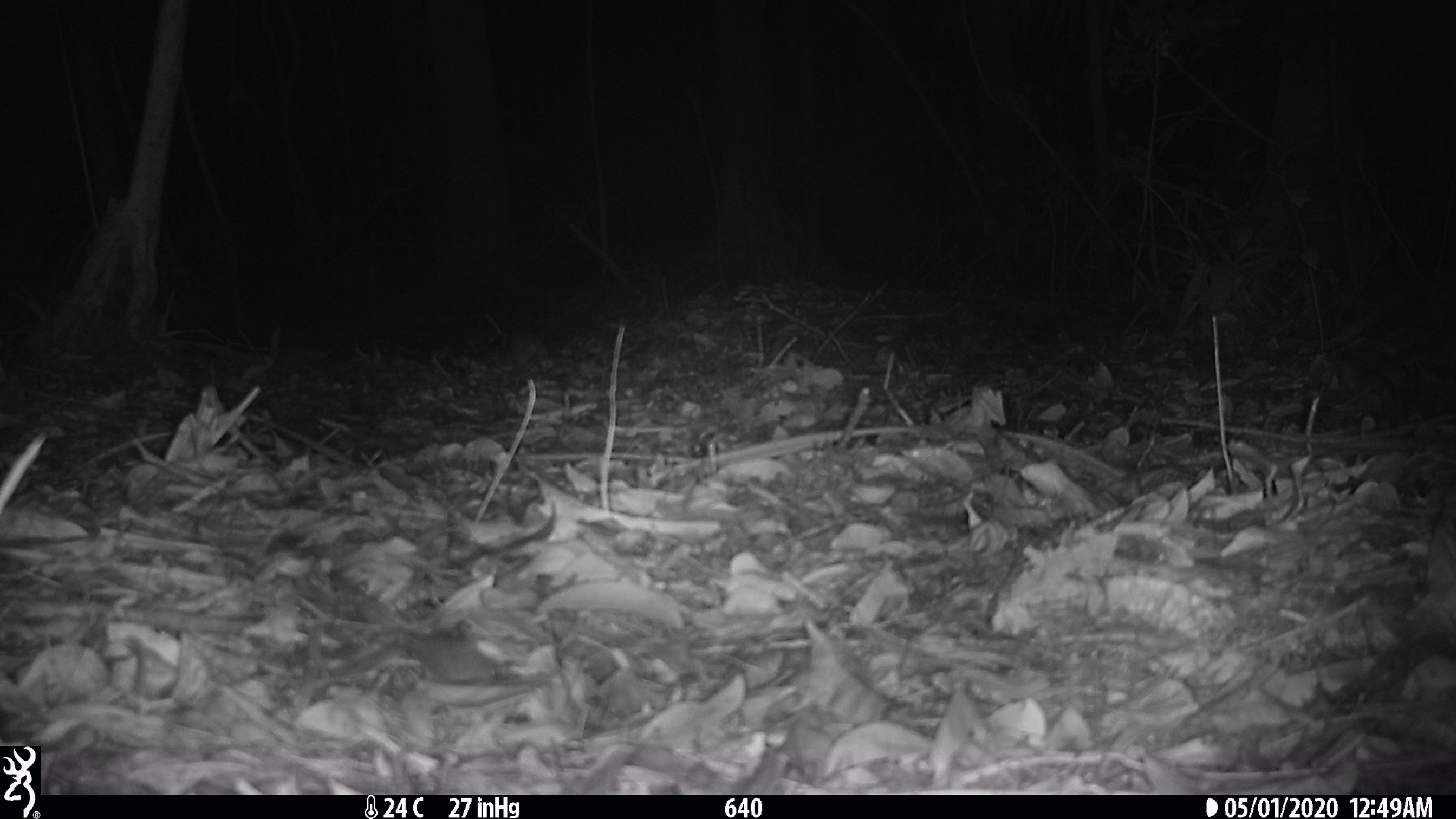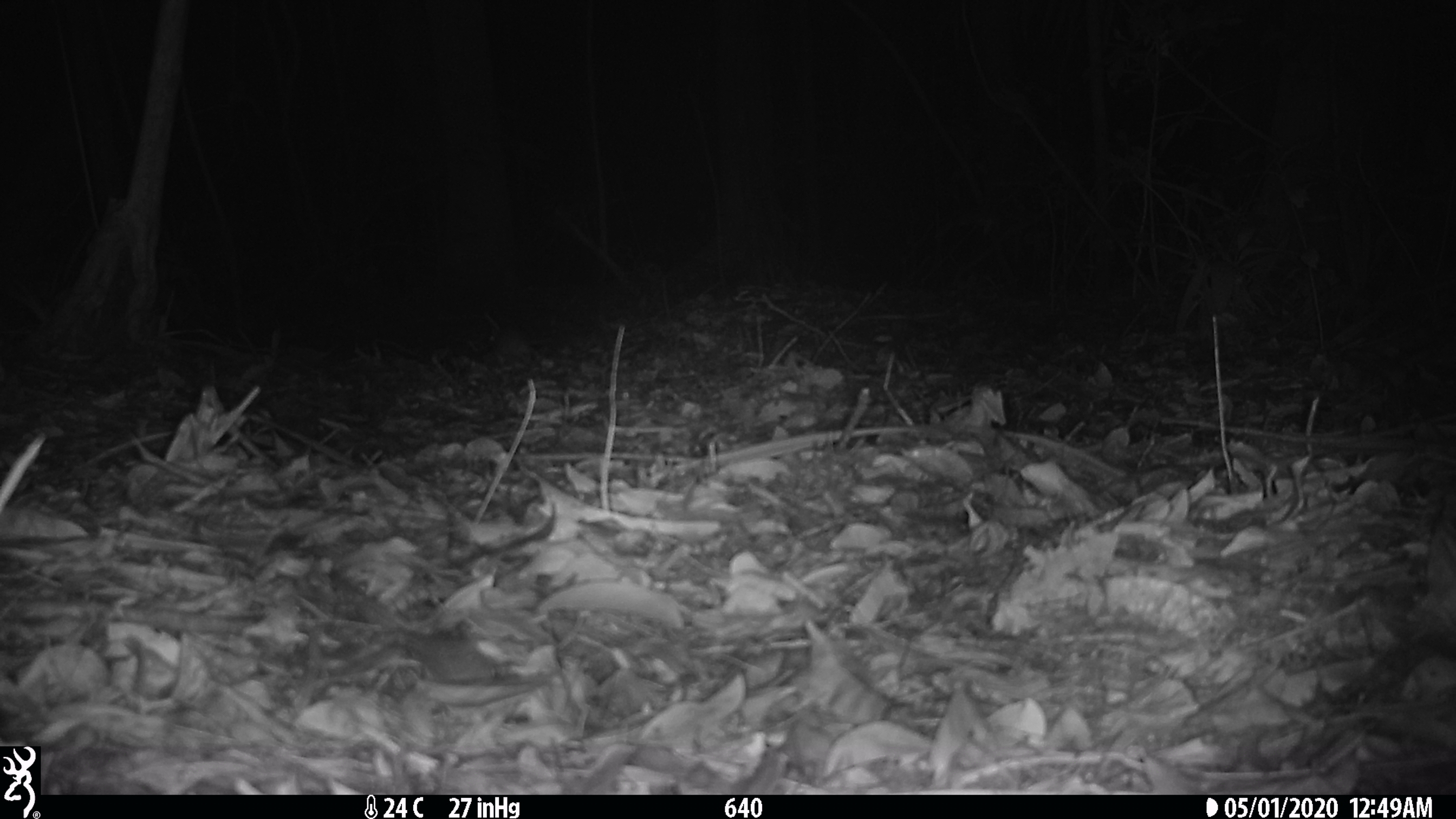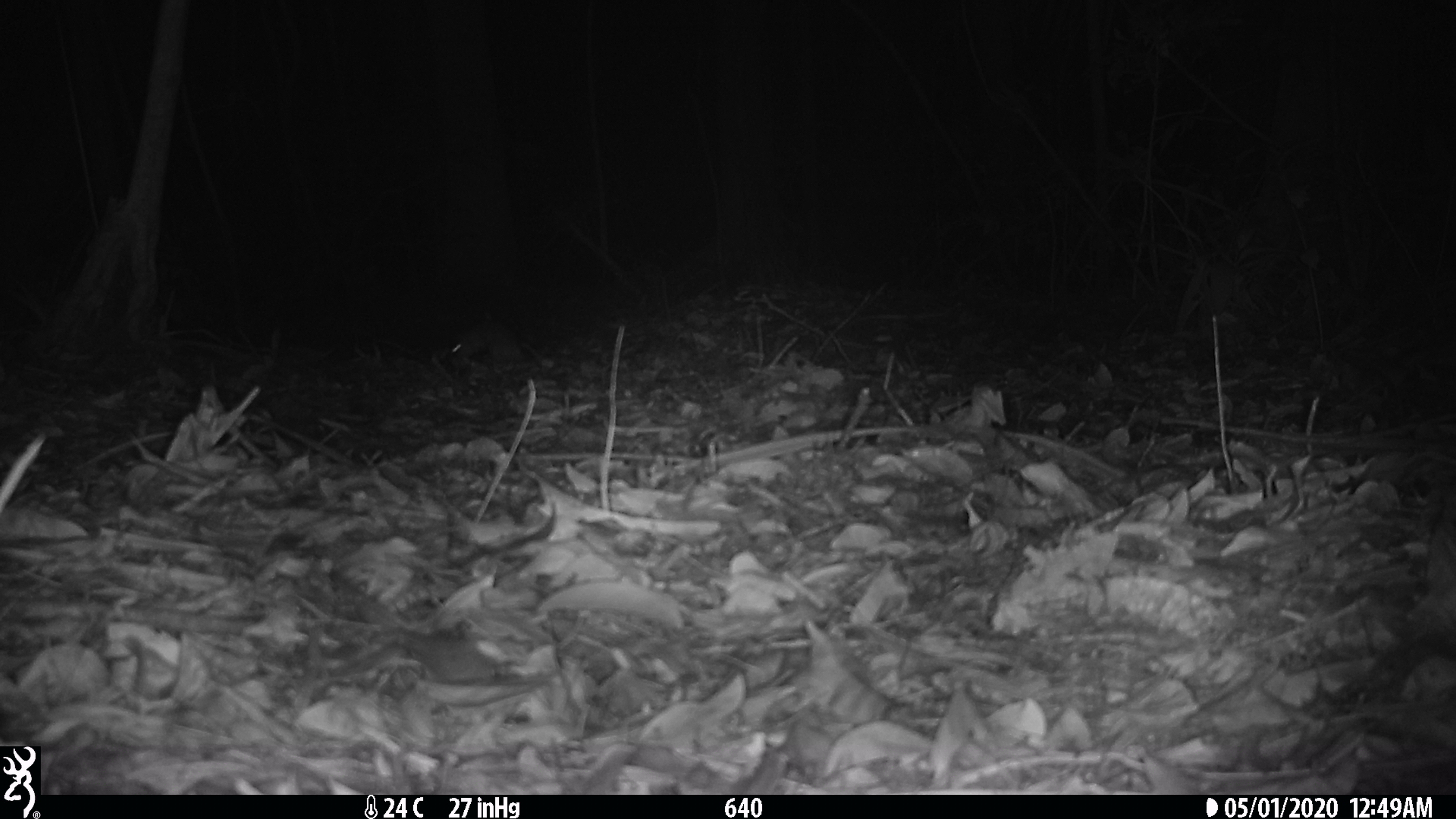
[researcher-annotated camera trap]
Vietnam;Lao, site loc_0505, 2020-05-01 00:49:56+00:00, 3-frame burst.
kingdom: Animalia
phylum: Chordata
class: Mammalia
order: Rodentia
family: Muridae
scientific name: Muridae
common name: old-world mice and rats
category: unidentified murid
Unidentified murid (old-world mice and rats) (Muridae). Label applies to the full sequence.